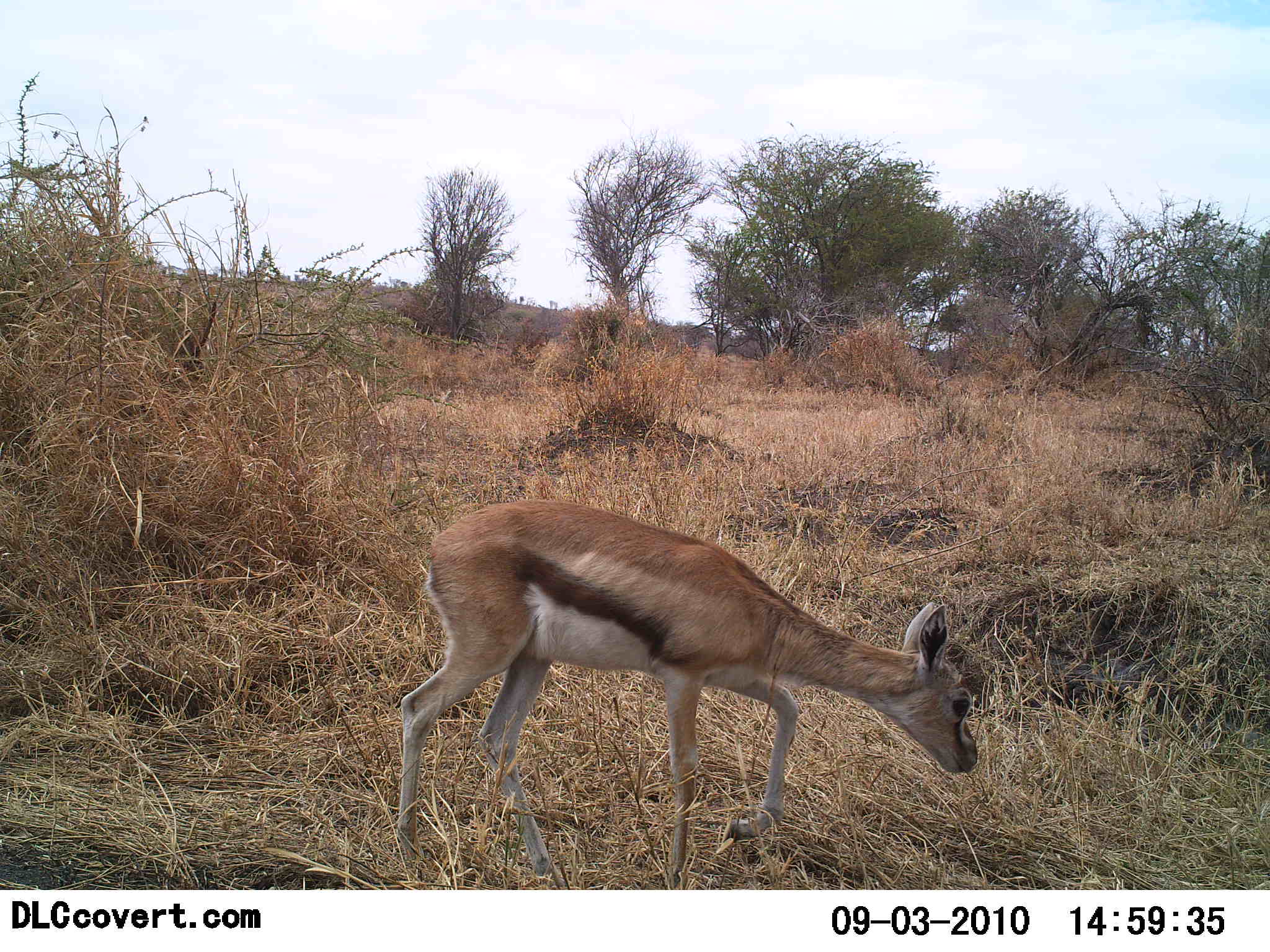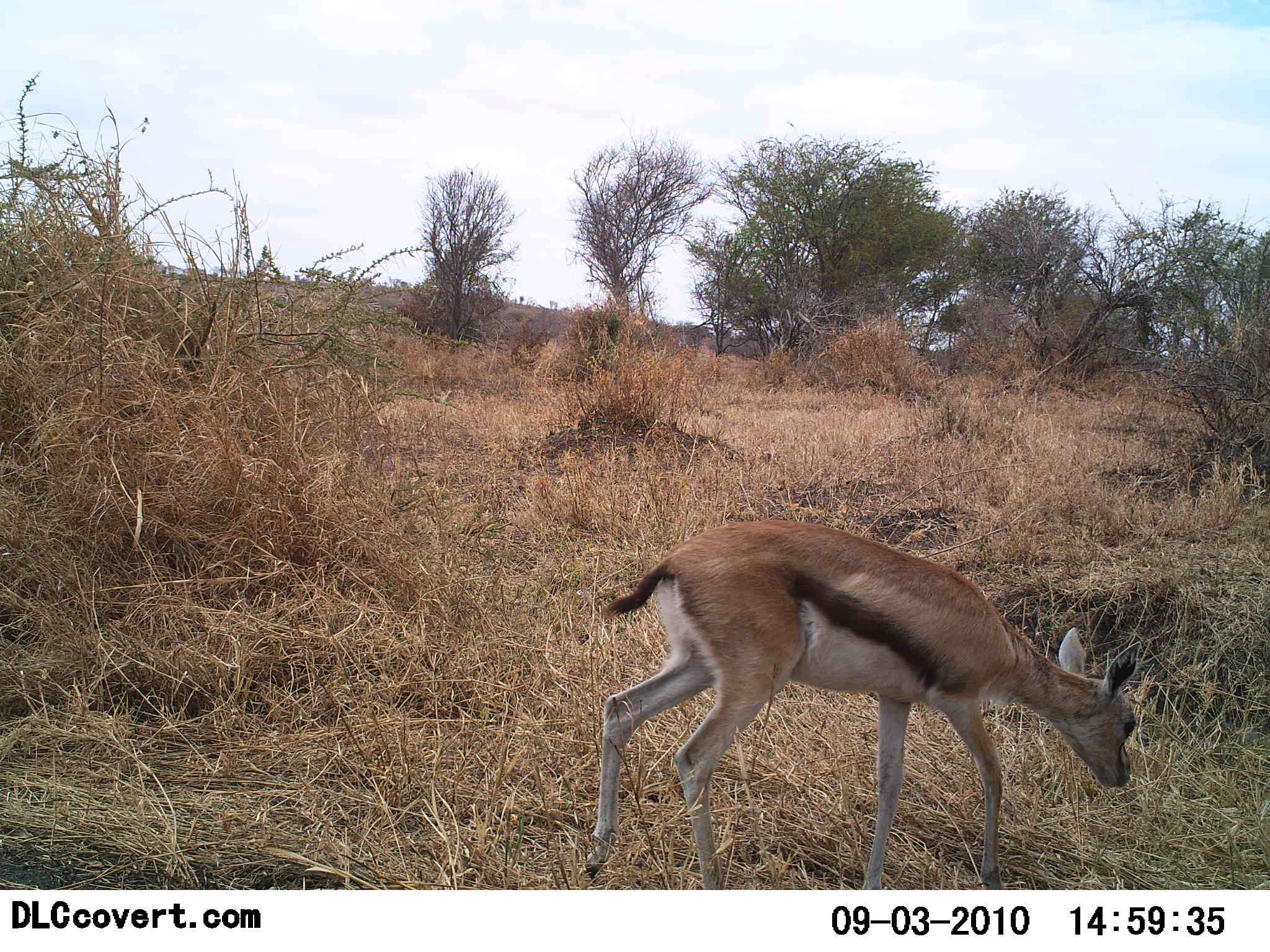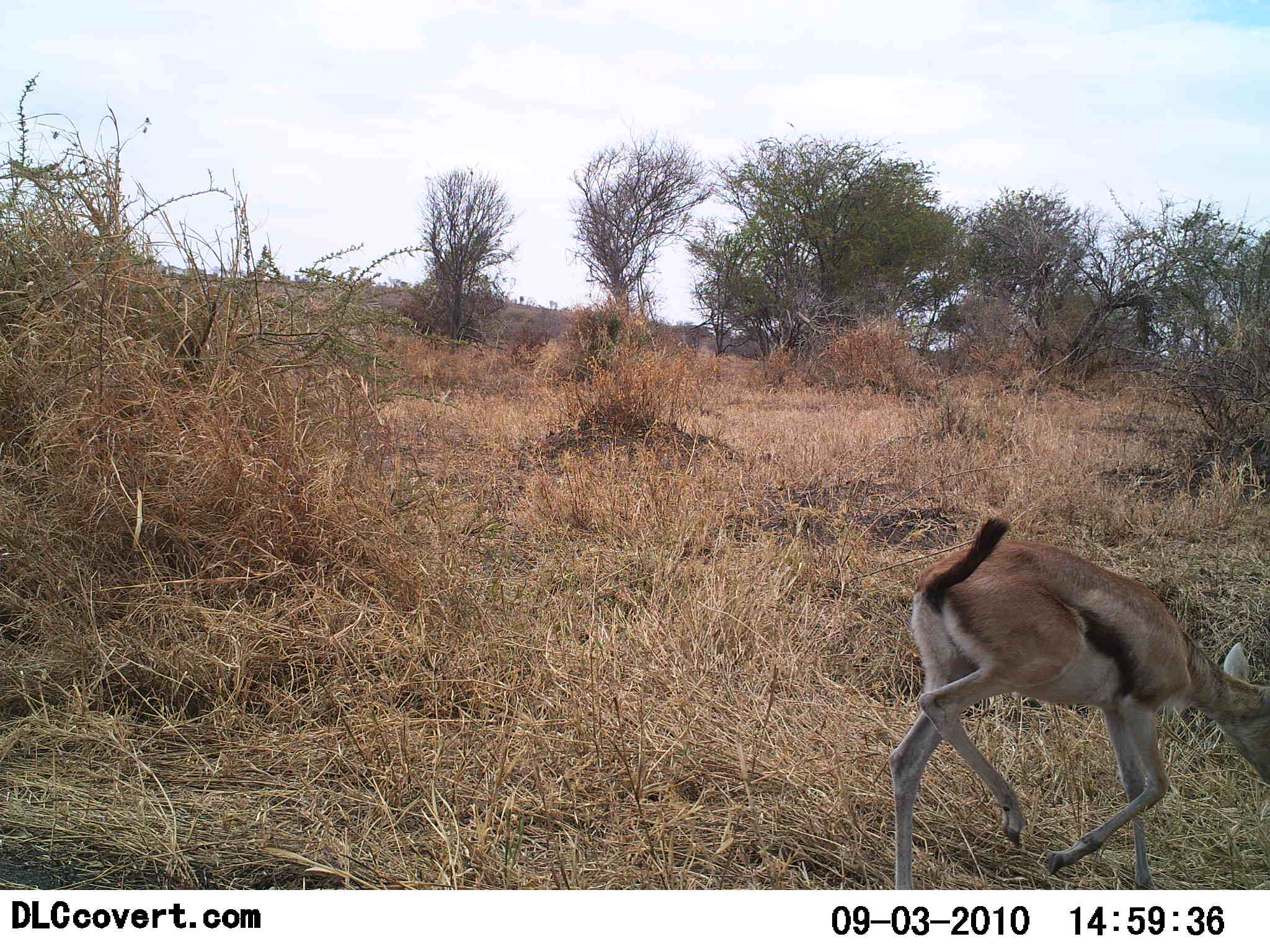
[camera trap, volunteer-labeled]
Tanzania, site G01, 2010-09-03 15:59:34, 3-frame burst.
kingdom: Animalia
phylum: Chordata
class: Mammalia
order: Artiodactyla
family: Bovidae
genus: Eudorcas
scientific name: Eudorcas thomsonii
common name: thomson's gazelle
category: gazellethomsons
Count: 1.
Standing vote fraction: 6%.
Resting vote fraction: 0%.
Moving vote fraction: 88%.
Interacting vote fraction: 0%.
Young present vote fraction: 38%.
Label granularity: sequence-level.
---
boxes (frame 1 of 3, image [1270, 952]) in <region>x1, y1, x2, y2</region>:
animal: <region>397, 500, 977, 891</region>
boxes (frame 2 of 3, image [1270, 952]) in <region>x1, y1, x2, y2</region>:
animal: <region>585, 519, 1136, 888</region>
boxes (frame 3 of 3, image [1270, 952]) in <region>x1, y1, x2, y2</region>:
animal: <region>887, 509, 1270, 891</region>